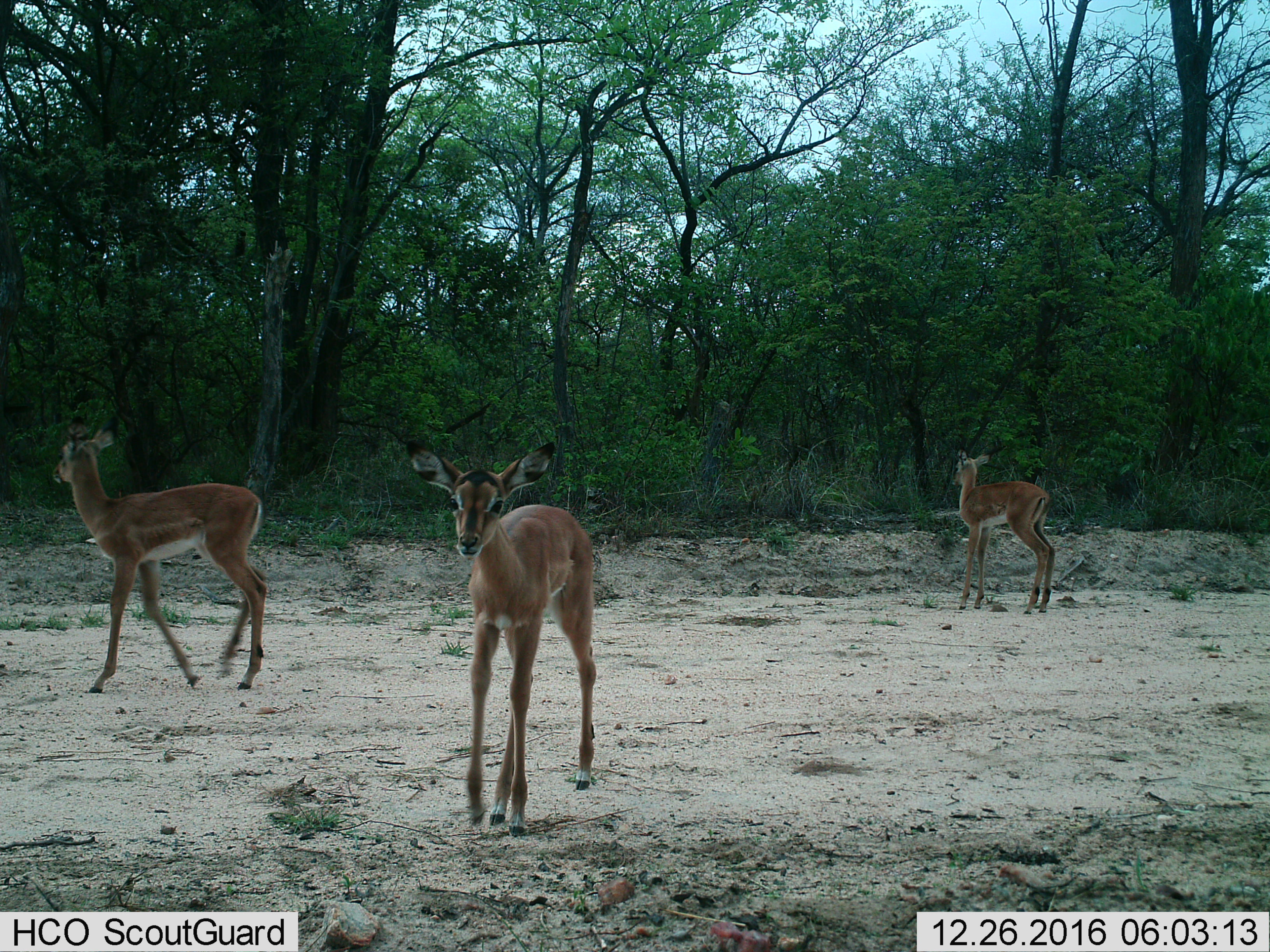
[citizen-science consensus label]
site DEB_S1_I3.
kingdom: Animalia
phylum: Chordata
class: Mammalia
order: Artiodactyla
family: Bovidae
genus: Aepyceros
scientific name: Aepyceros melampus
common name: impala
Impala (Aepyceros melampus), count 3. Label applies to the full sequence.